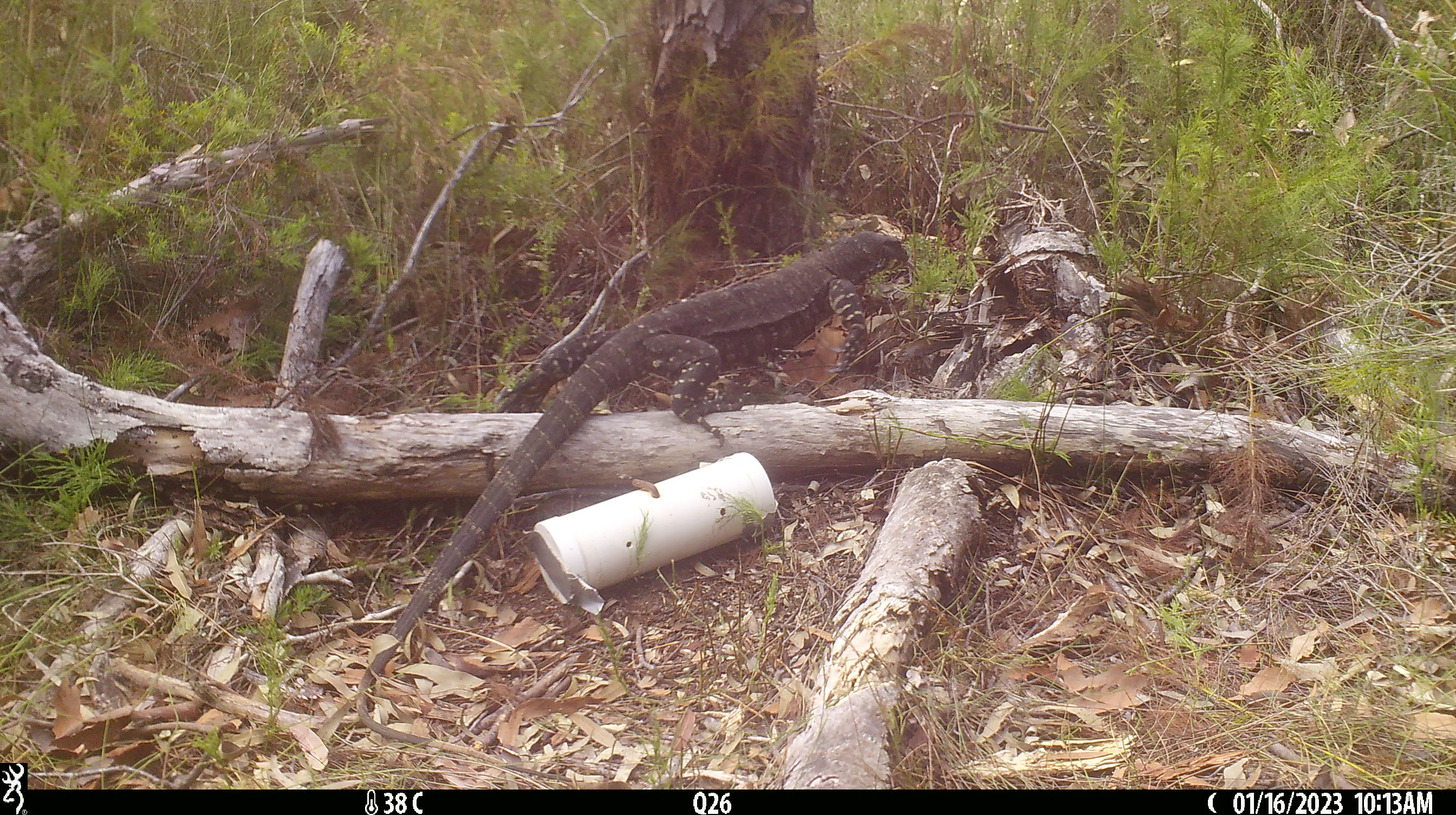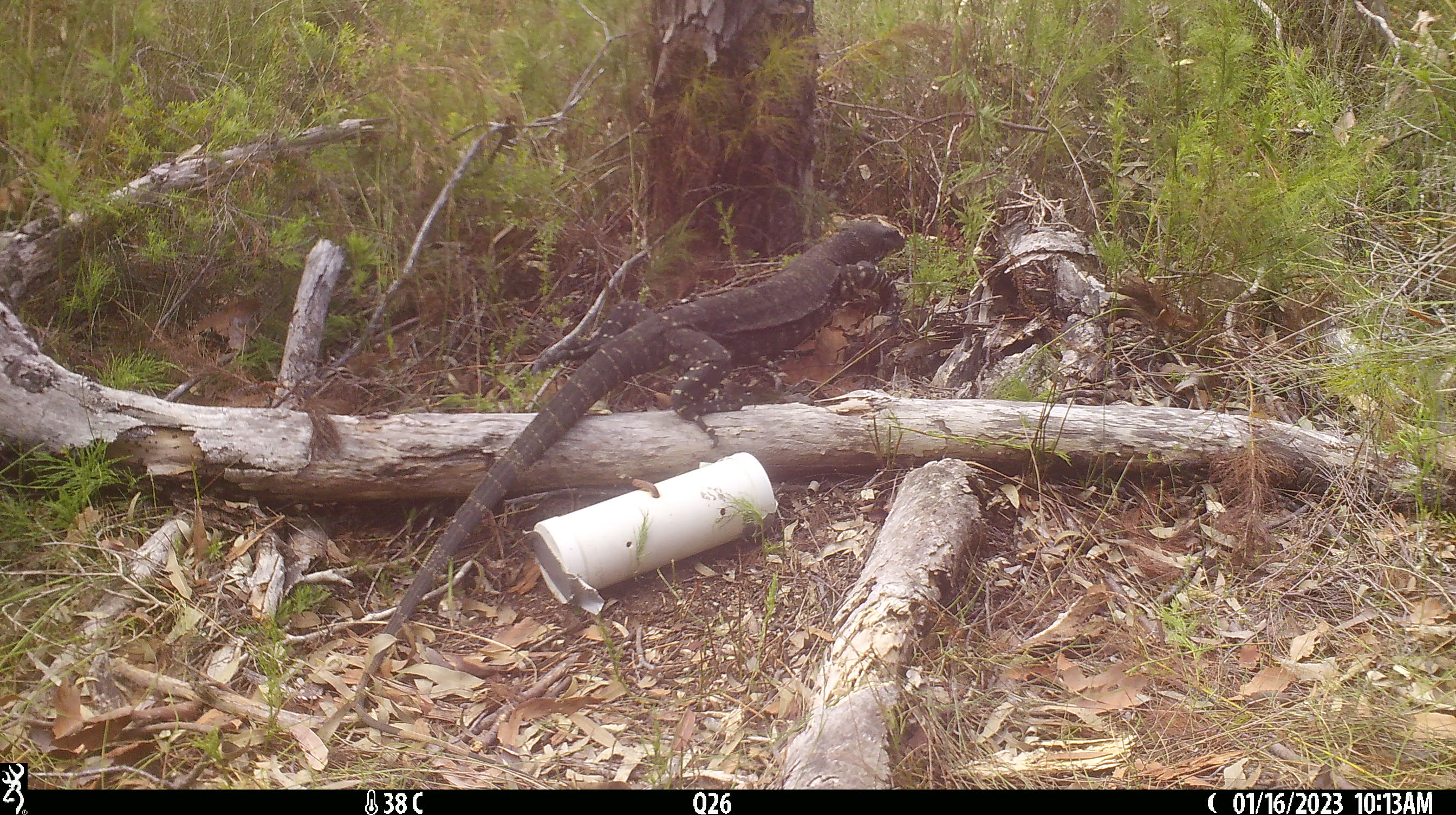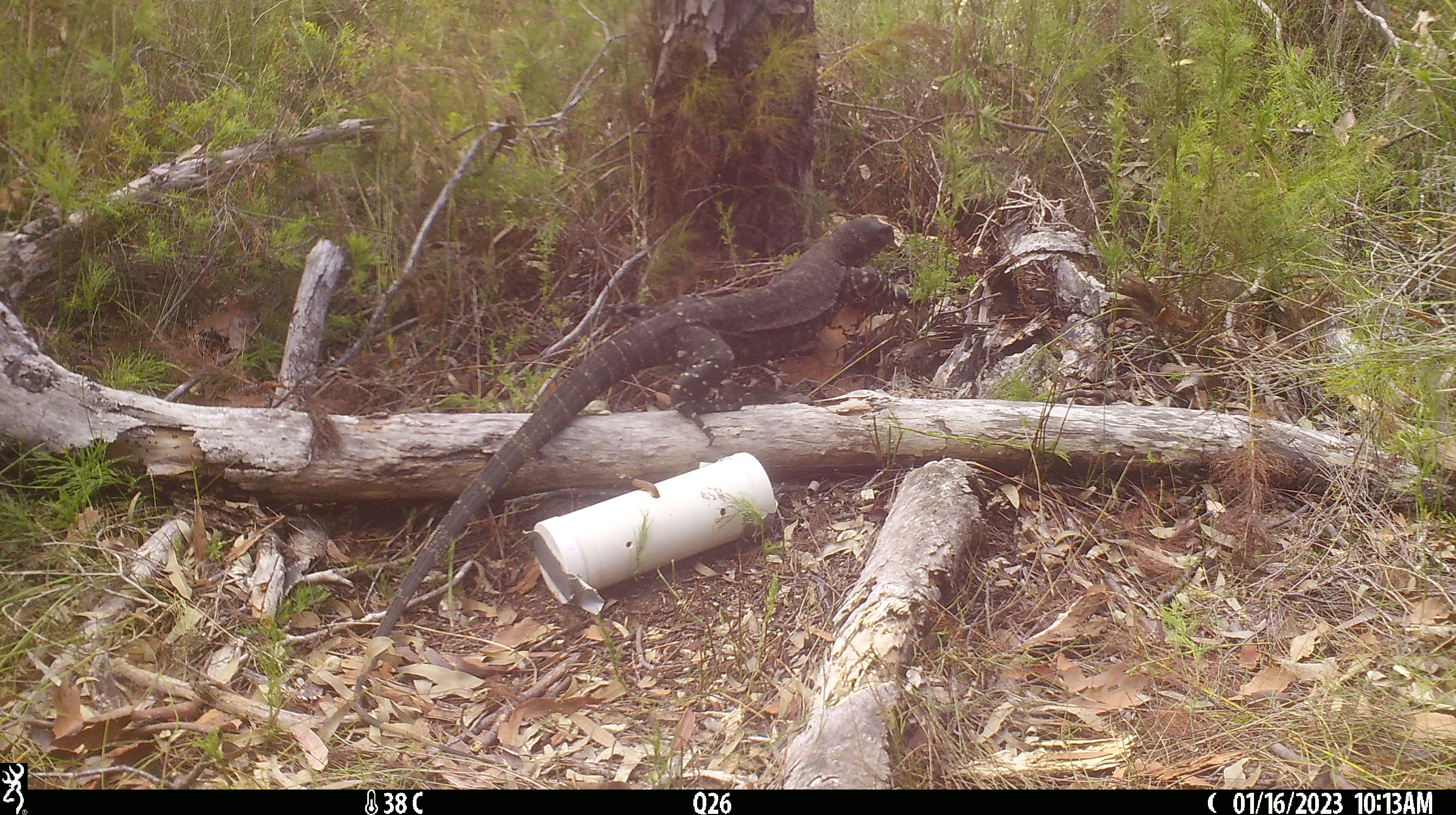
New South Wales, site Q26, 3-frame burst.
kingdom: Animalia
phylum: Chordata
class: Reptilia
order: Squamata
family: Varanidae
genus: Varanus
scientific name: Varanus varius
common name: lace monitor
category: goanna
Goanna (lace monitor) (Varanus varius).